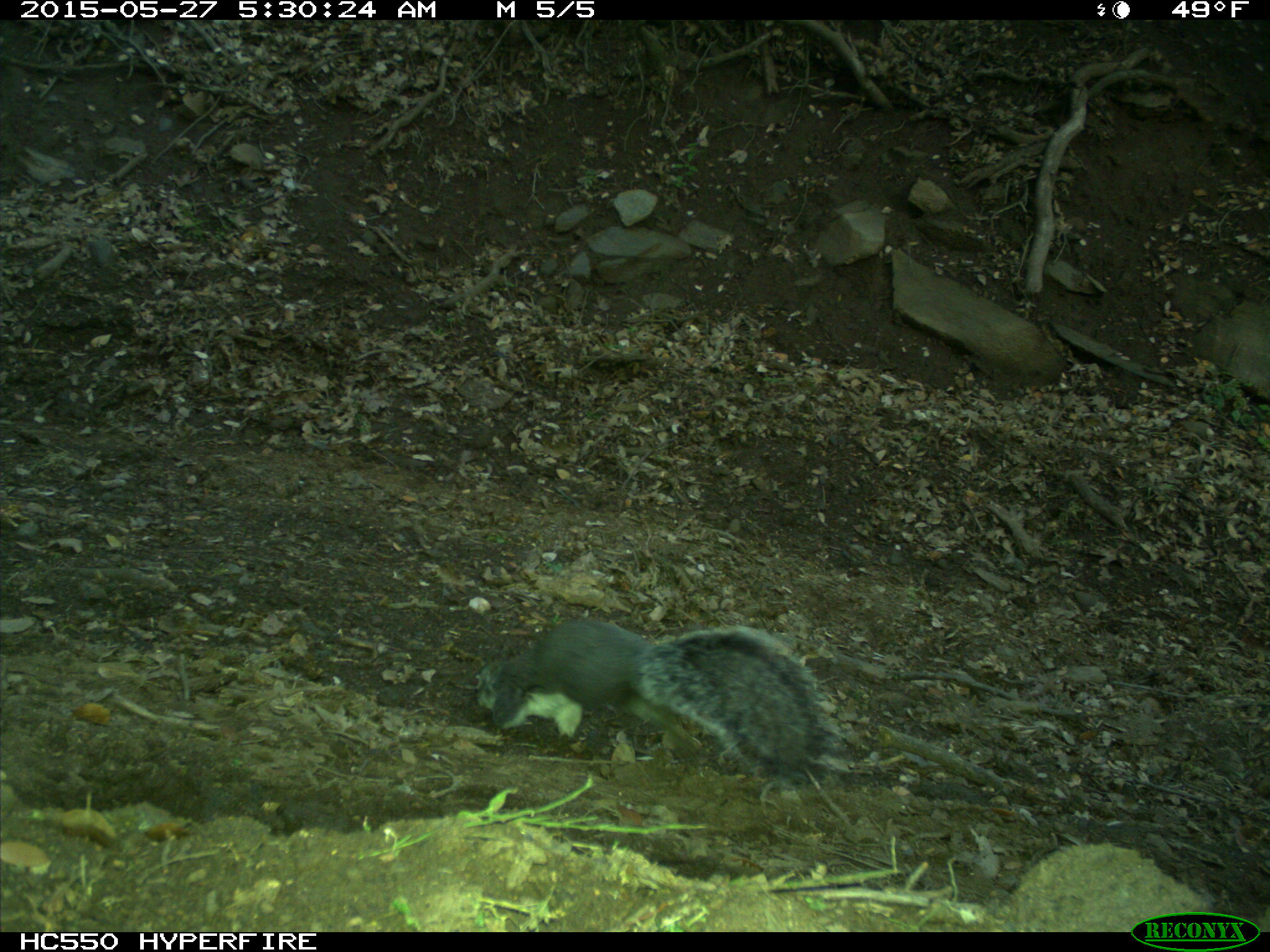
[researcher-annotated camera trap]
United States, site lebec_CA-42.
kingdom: Animalia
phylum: Chordata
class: Mammalia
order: Rodentia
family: Sciuridae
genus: Sciurus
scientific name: Sciurus carolinensis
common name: eastern gray squirrel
Sciurus carolinensis (eastern gray squirrel).